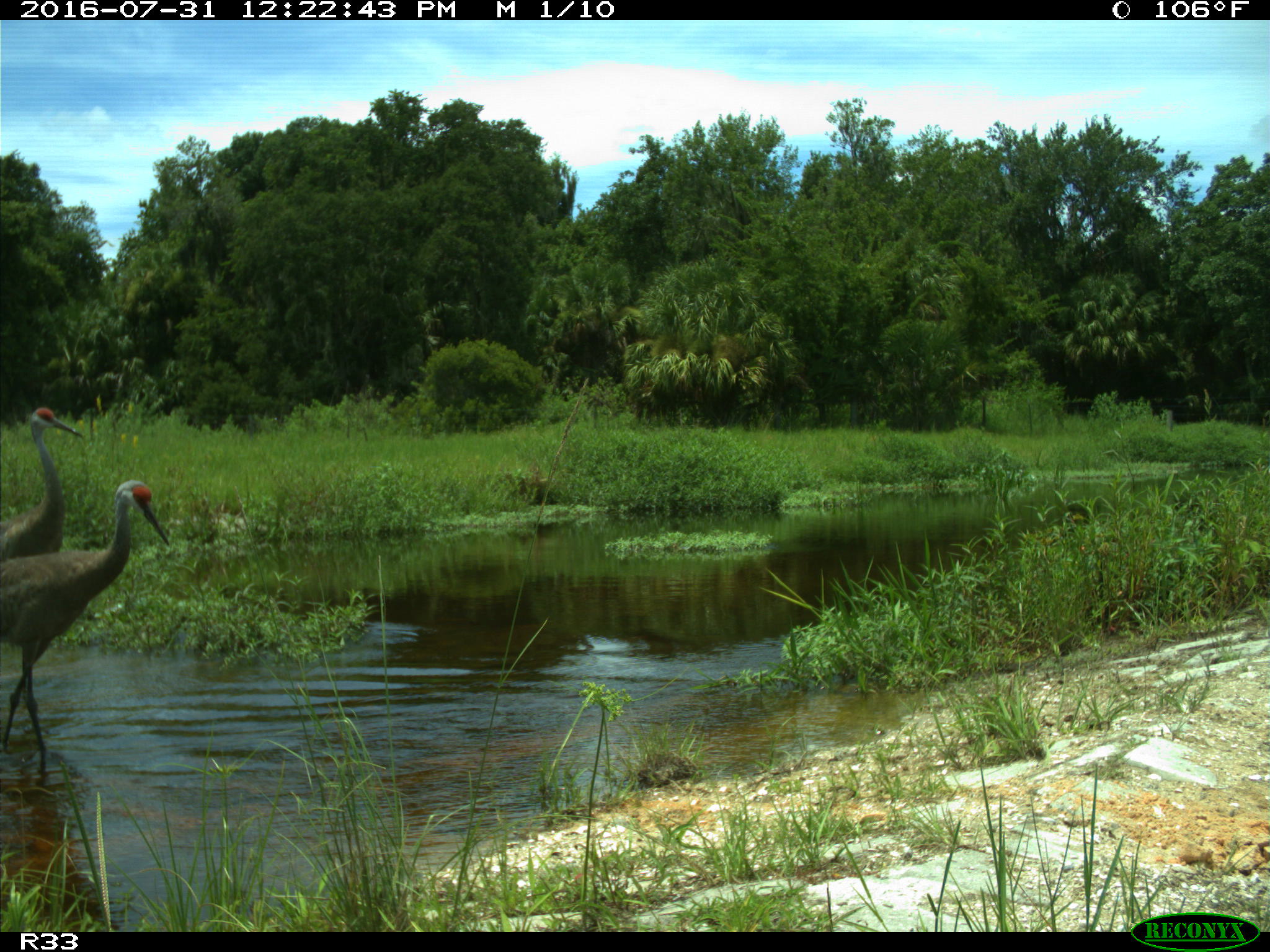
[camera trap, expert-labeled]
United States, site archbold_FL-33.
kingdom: Animalia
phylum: Chordata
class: Aves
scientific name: Aves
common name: birds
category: unidentified bird